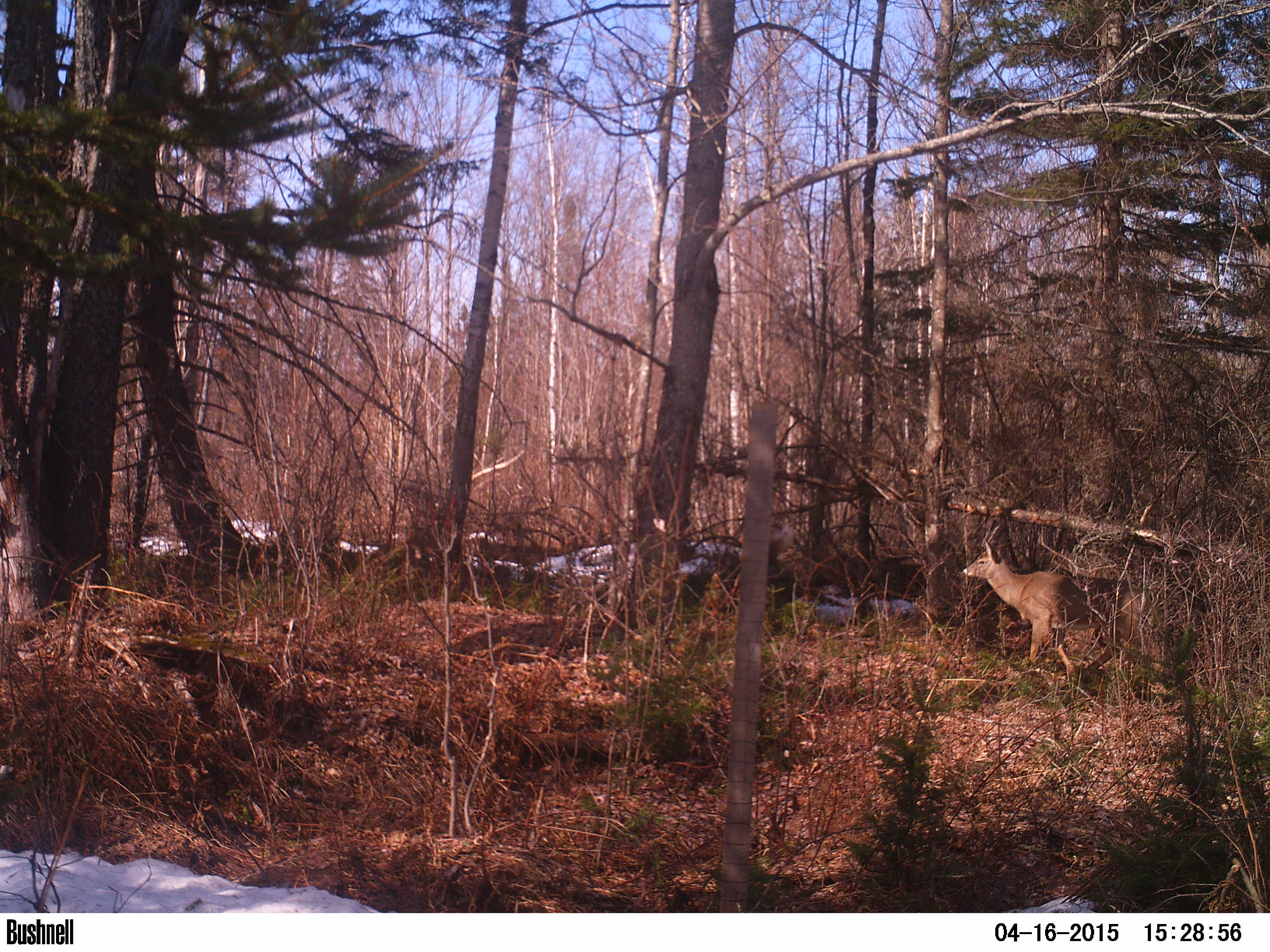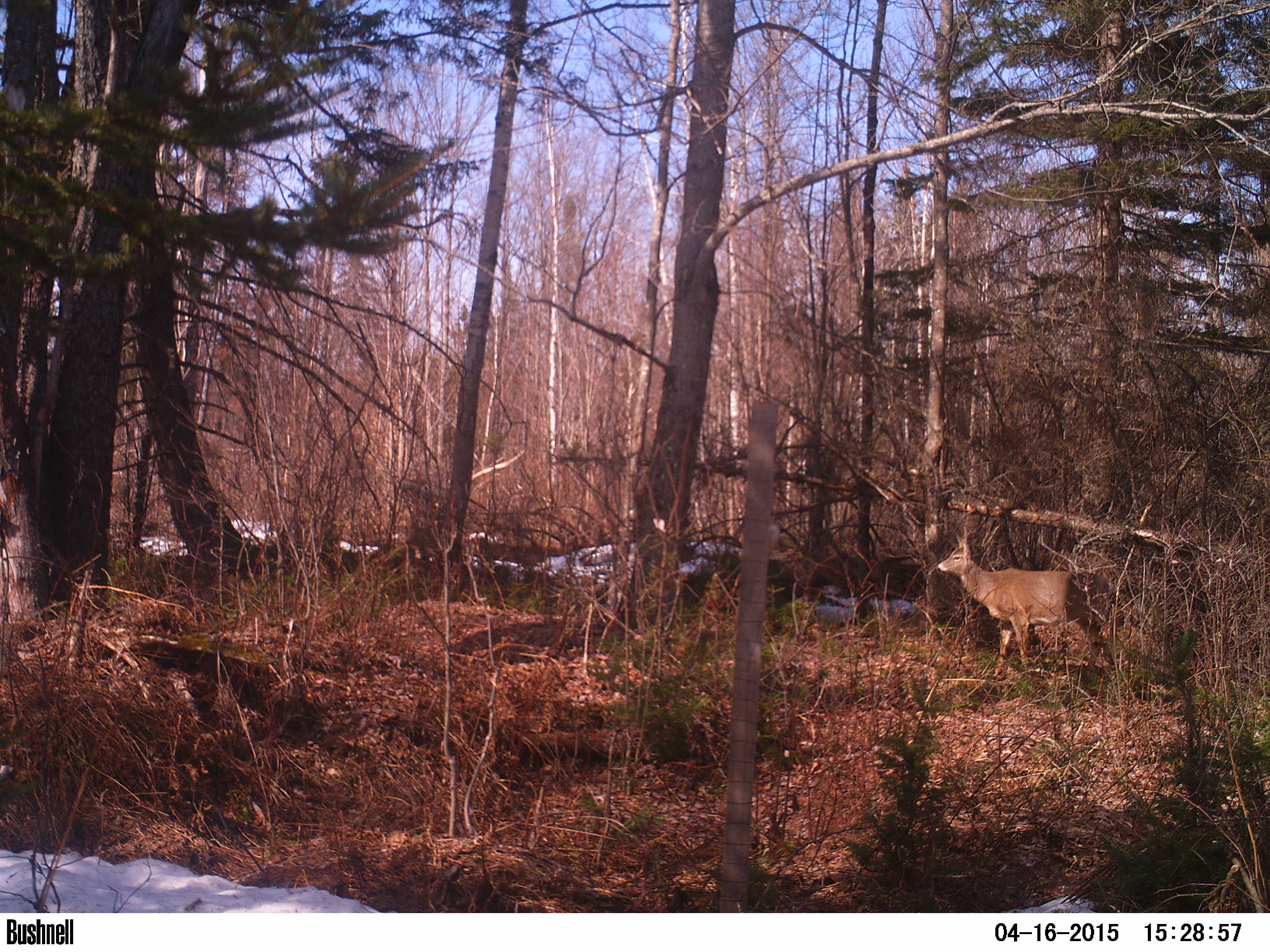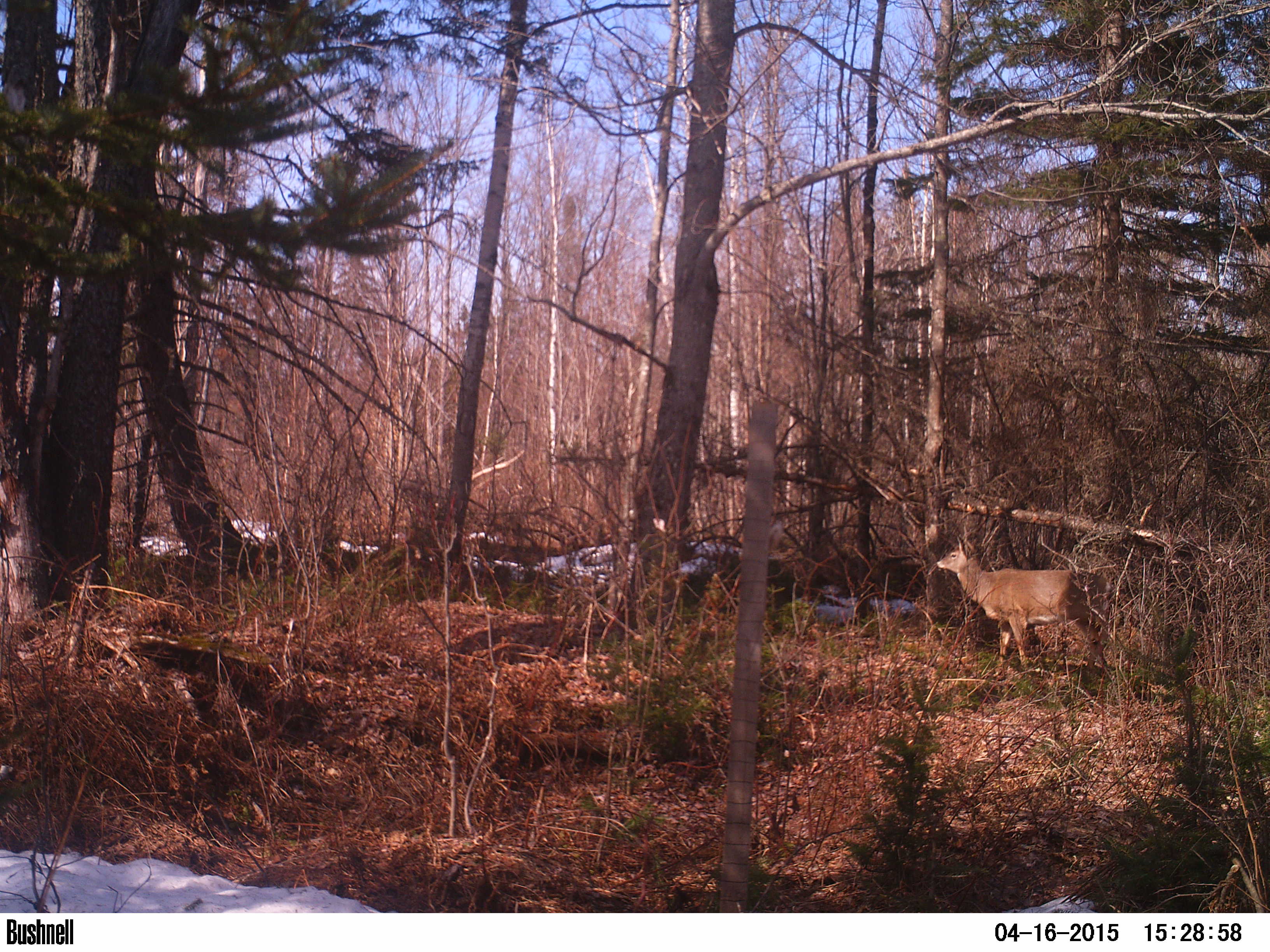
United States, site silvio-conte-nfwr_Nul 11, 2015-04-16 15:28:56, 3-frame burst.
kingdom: Animalia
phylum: Chordata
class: Mammalia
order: Artiodactyla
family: Cervidae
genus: Odocoileus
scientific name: Odocoileus virginianus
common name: white-tailed deer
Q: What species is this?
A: White-tailed deer (Odocoileus virginianus).